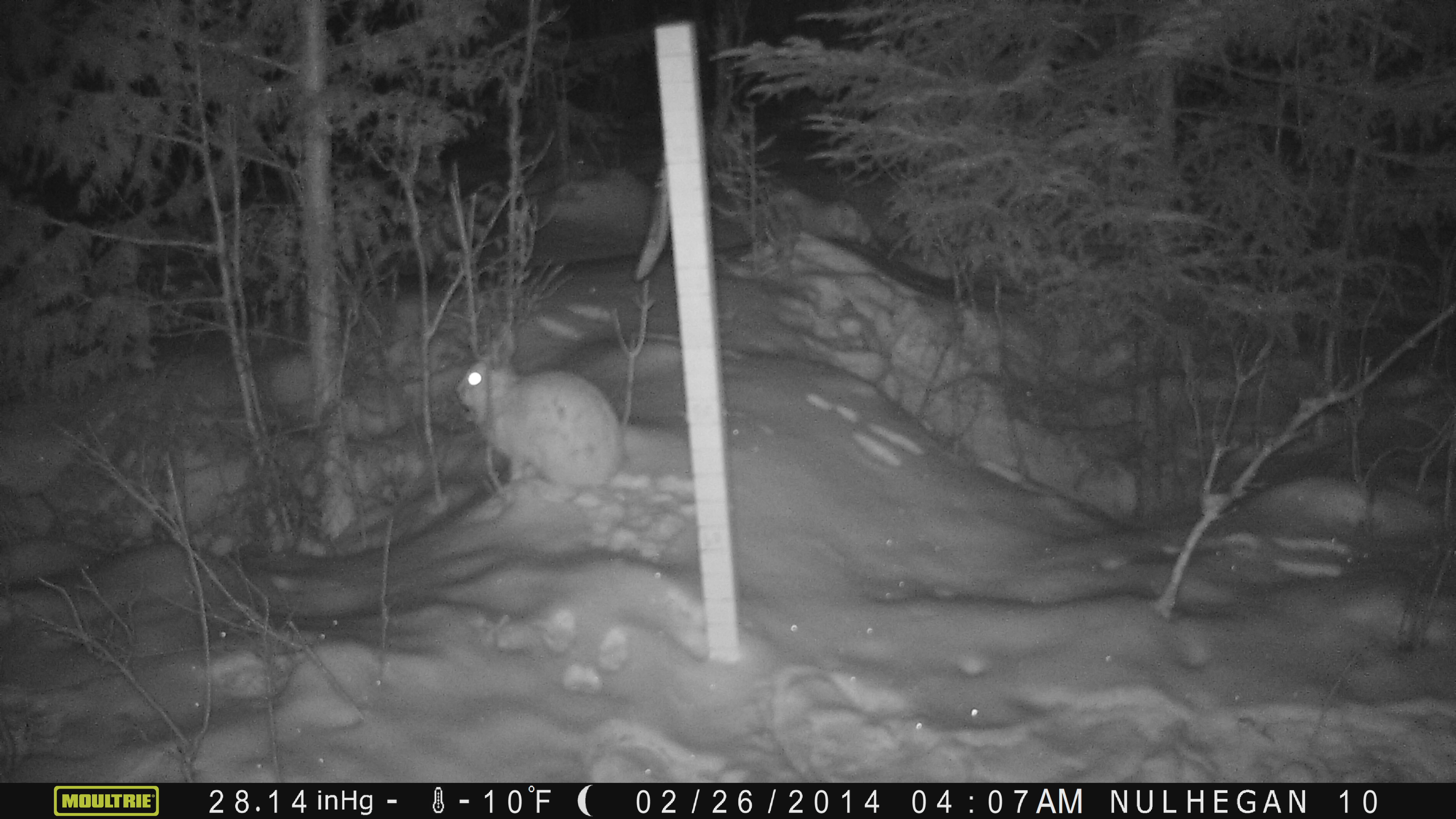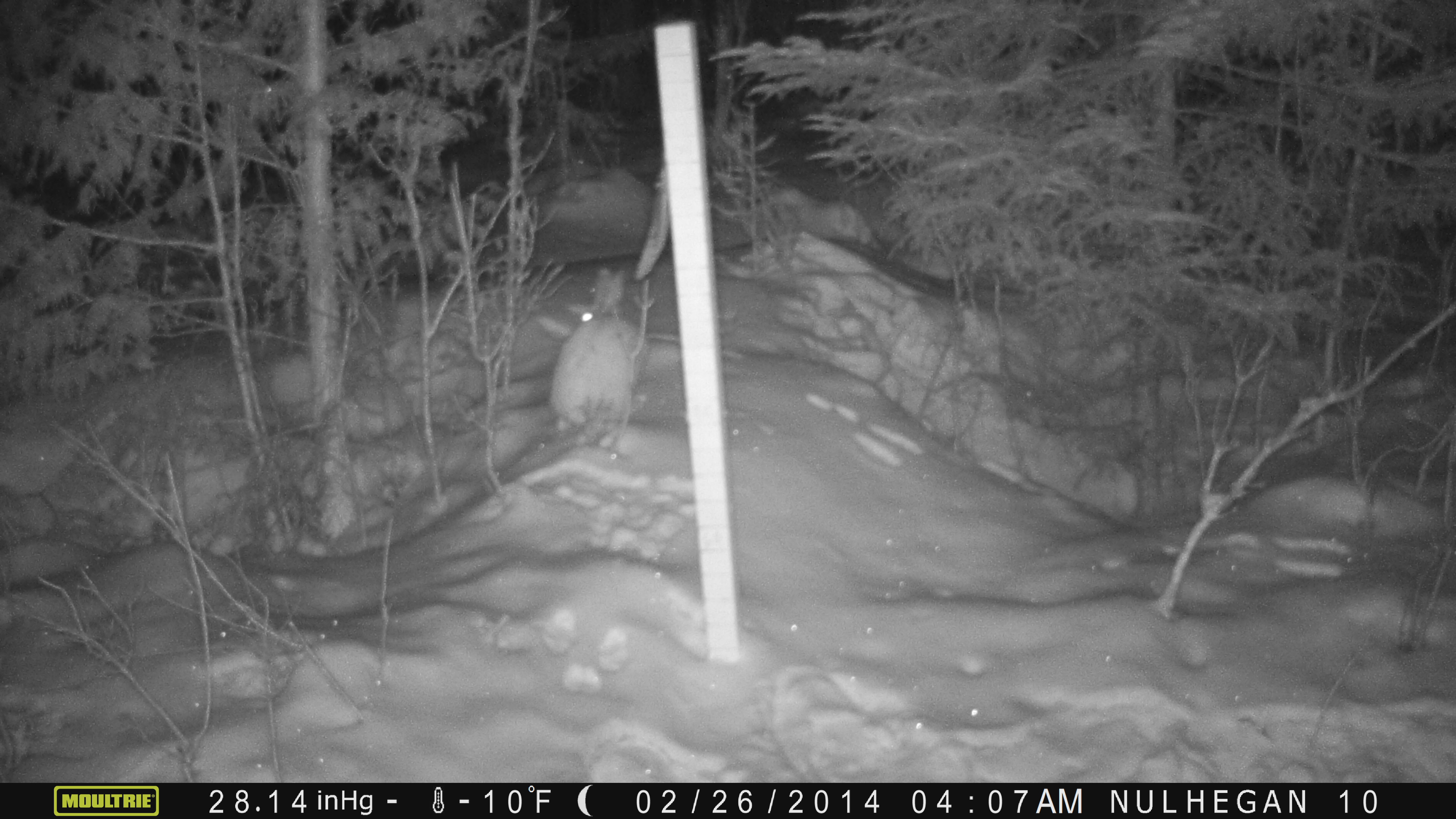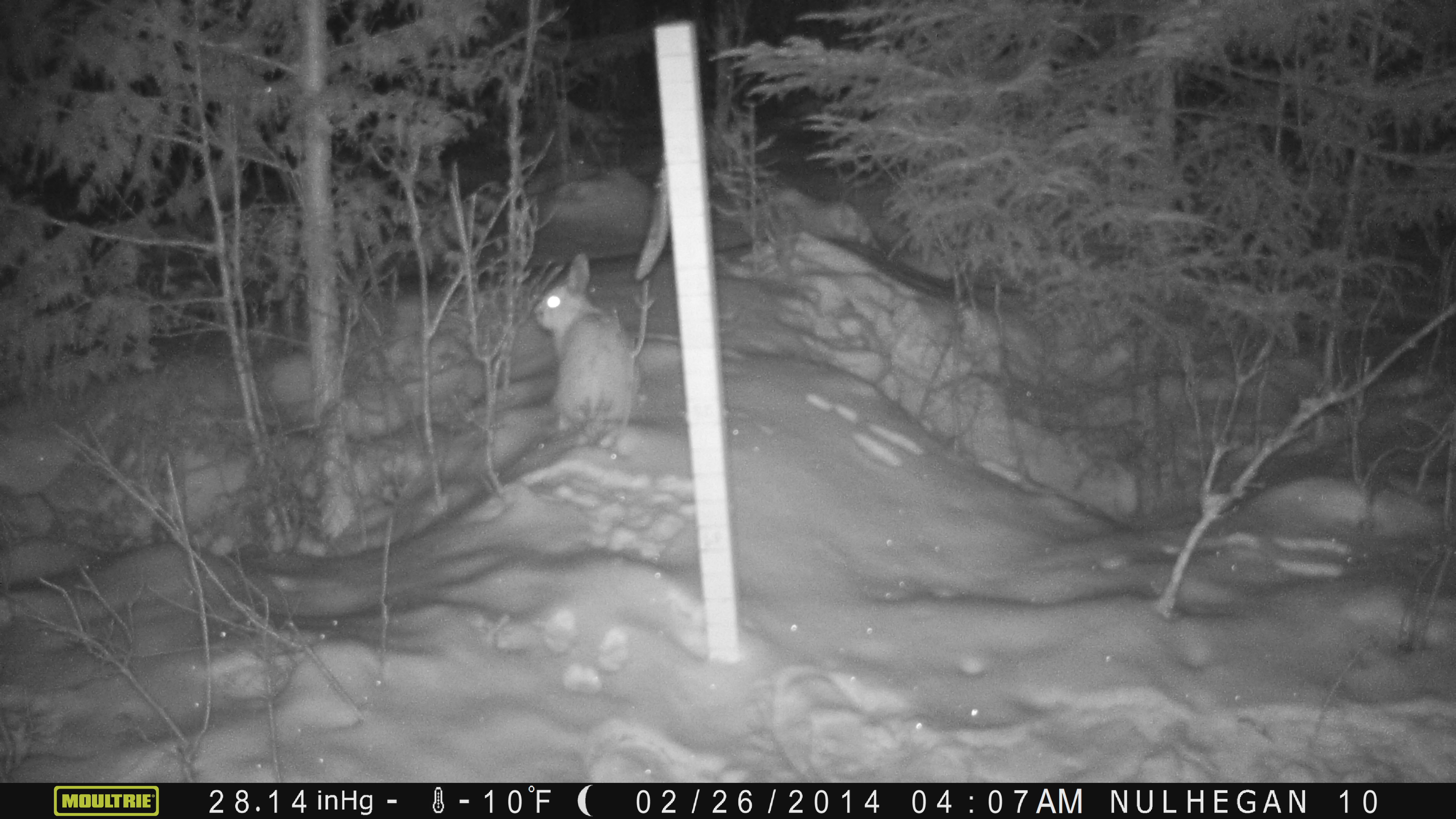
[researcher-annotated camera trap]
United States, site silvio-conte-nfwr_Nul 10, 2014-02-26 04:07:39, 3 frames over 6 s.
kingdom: Animalia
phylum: Chordata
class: Mammalia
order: Lagomorpha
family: Leporidae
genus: Lepus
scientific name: Lepus americanus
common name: snowshoe hare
Snowshoe hare (Lepus americanus).